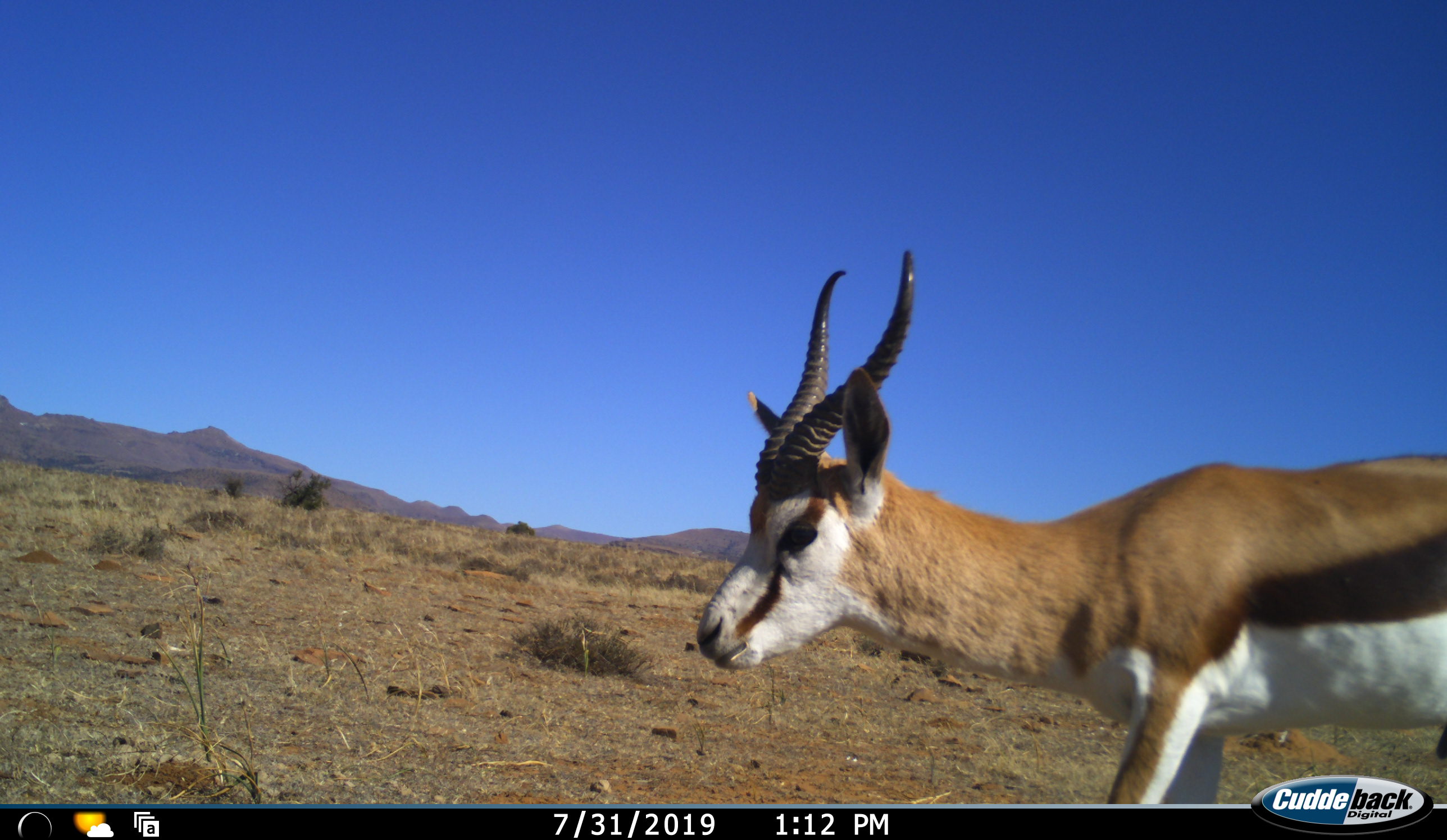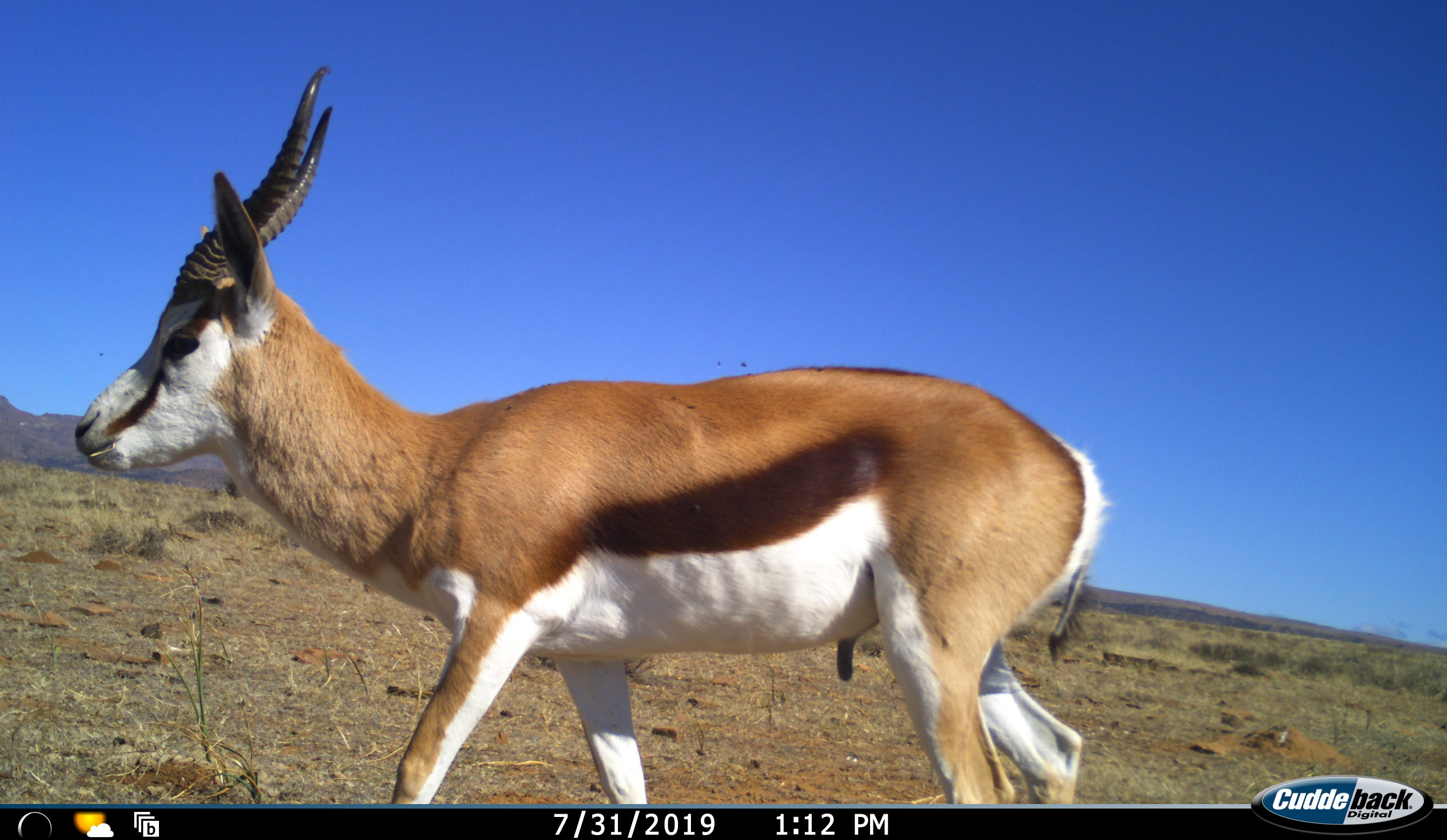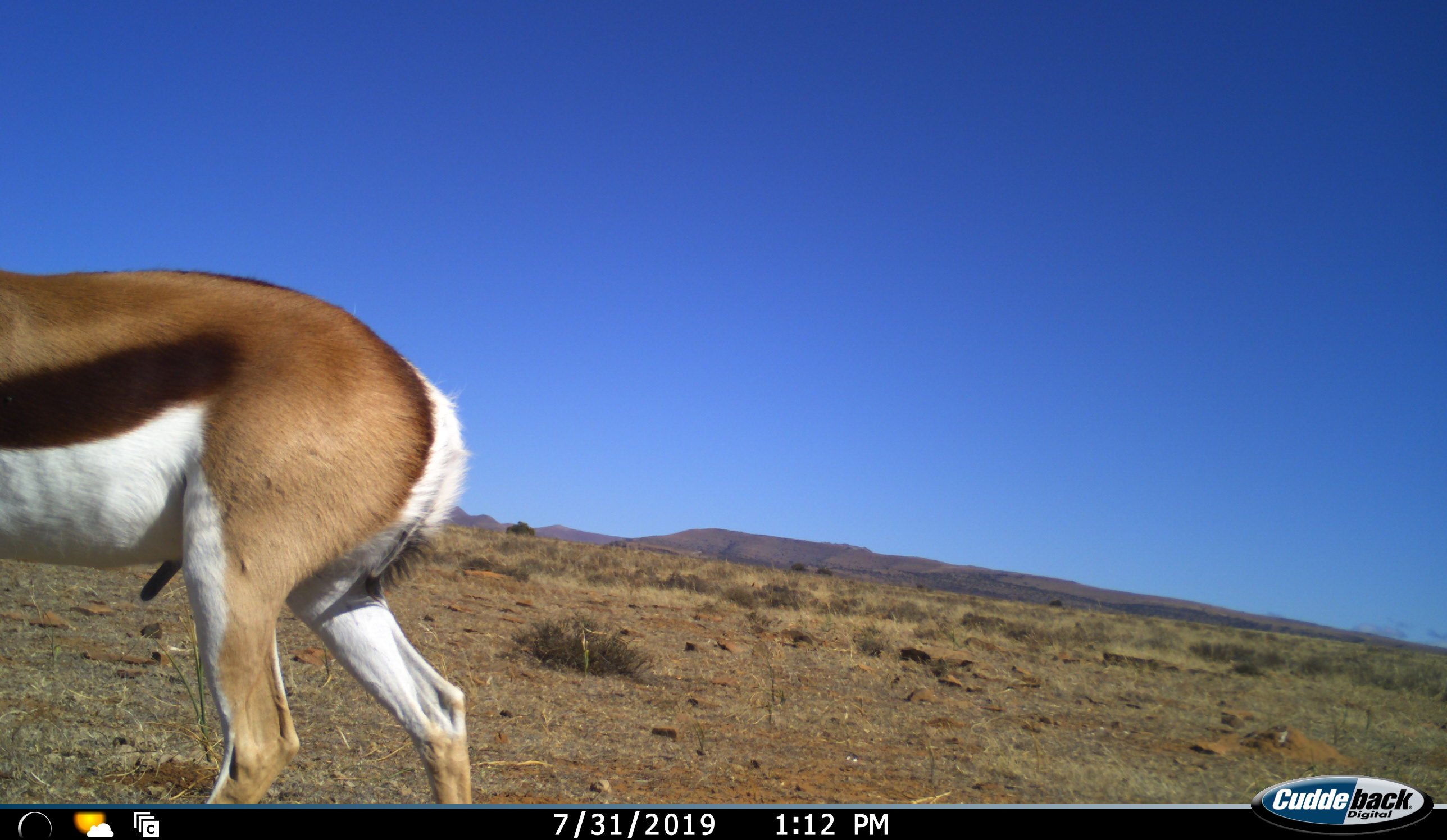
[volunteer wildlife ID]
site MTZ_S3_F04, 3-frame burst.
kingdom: Animalia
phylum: Chordata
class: Mammalia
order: Artiodactyla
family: Bovidae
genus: Antidorcas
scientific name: Antidorcas marsupialis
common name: springbok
Springbok (Antidorcas marsupialis), count 1. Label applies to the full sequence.